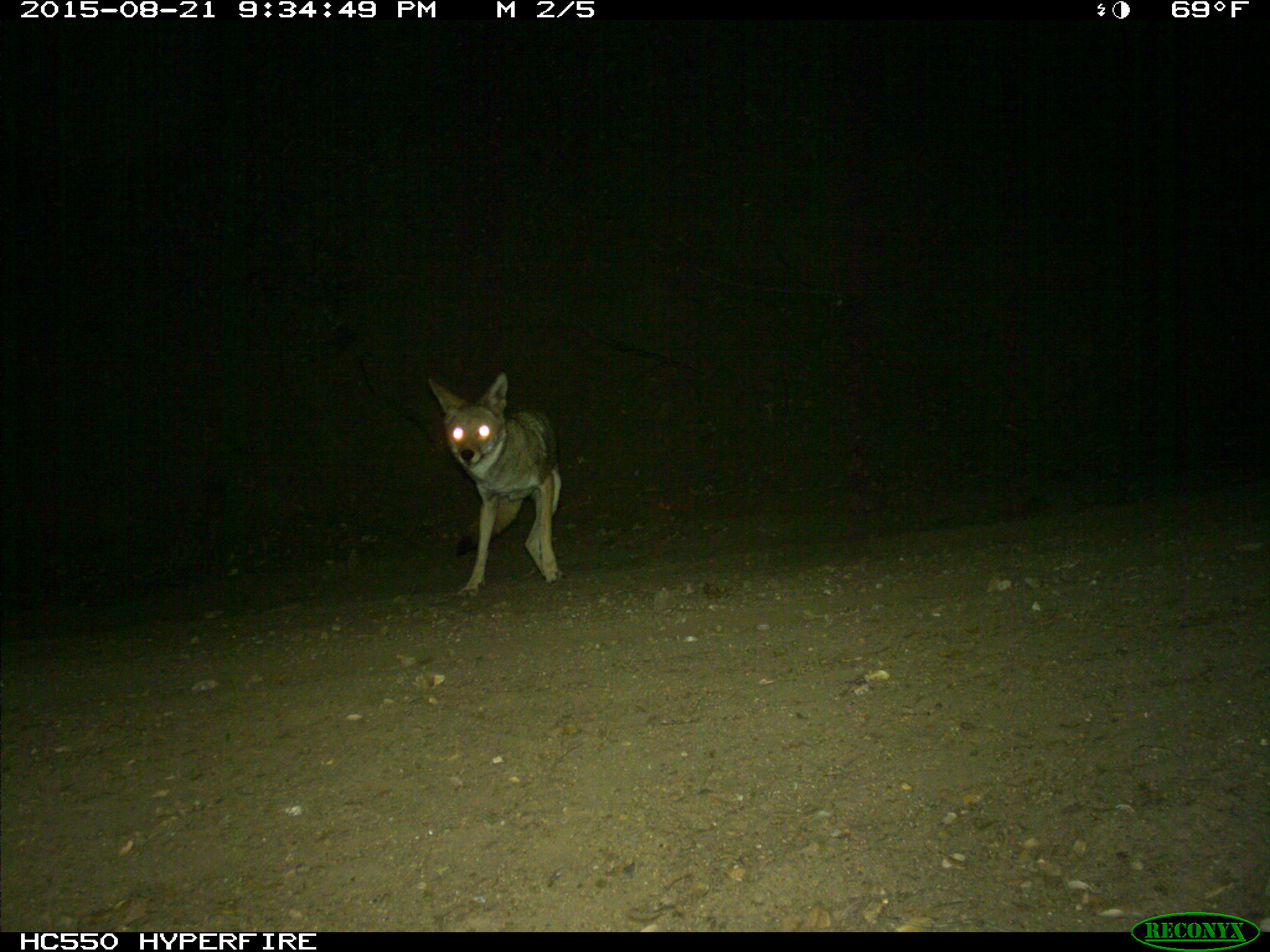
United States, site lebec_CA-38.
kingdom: Animalia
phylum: Chordata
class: Mammalia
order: Carnivora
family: Canidae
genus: Canis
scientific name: Canis latrans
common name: coyote